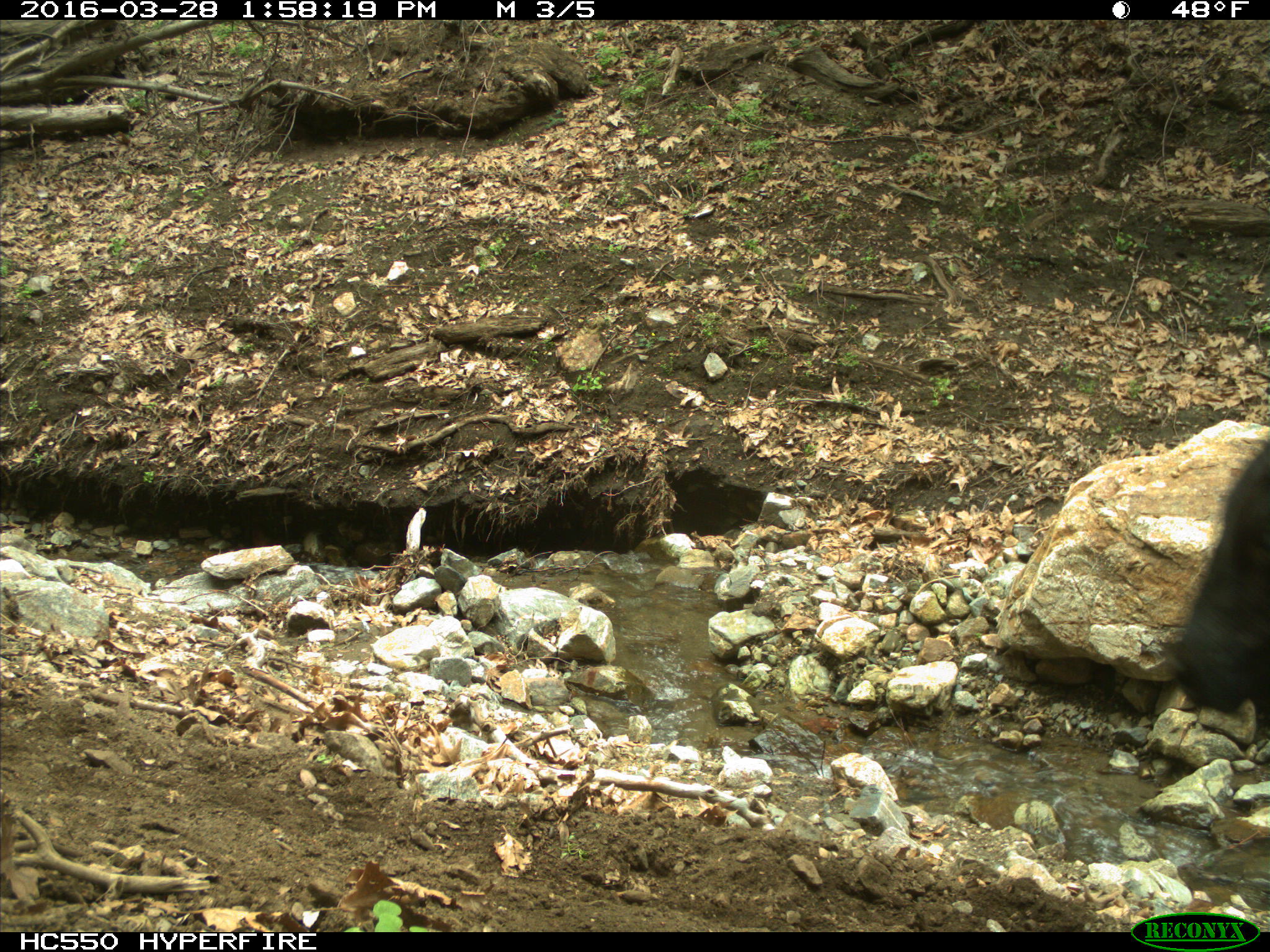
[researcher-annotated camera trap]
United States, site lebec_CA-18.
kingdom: Animalia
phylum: Chordata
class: Mammalia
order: Artiodactyla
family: Bovidae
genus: Bos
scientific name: Bos taurus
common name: domestic cow